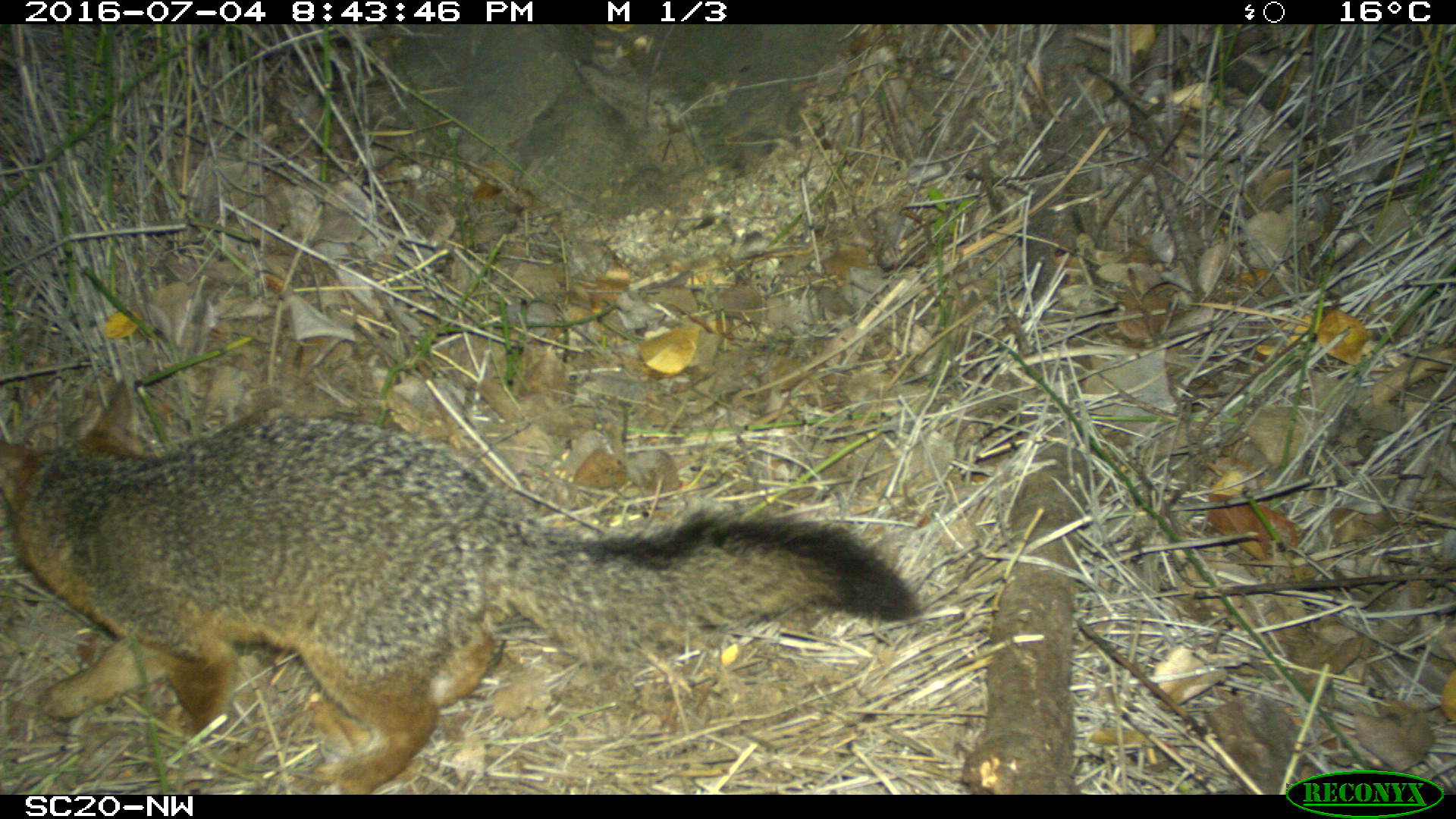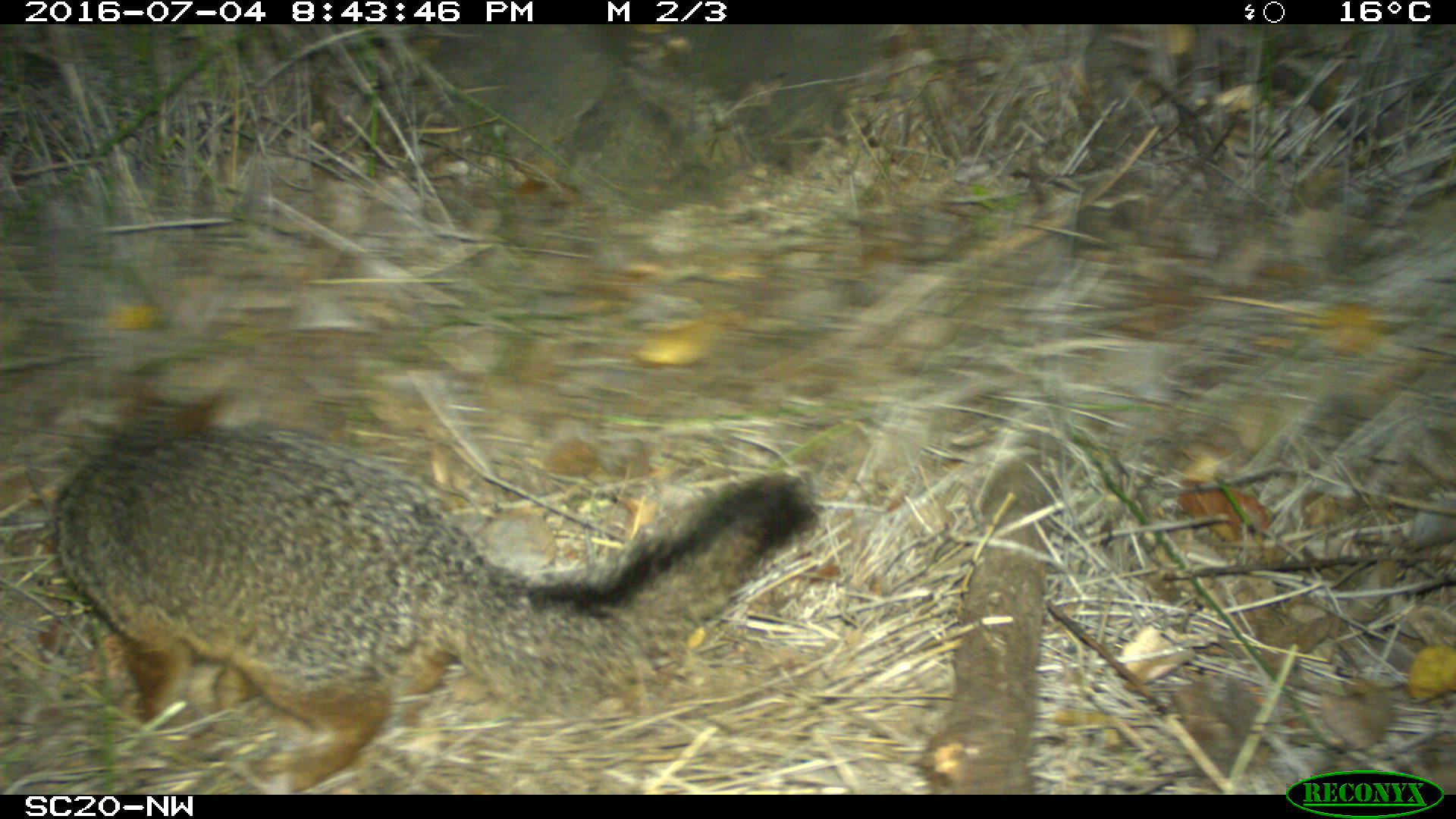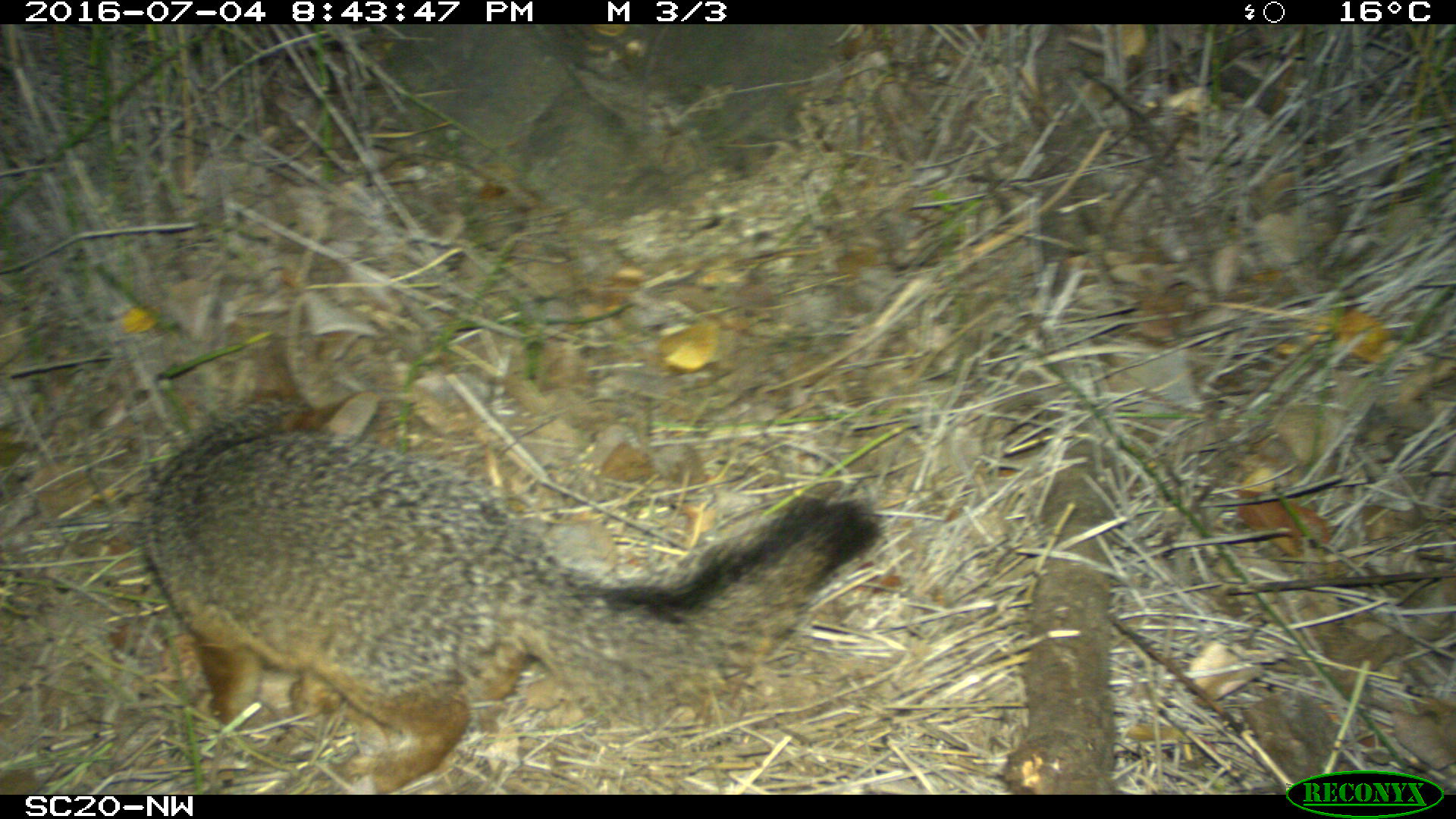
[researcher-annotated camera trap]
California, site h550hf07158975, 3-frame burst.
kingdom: Animalia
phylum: Chordata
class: Mammalia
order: Carnivora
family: Canidae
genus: Urocyon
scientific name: Urocyon littoralis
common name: island fox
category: fox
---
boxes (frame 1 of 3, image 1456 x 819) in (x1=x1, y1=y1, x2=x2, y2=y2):
fox: (x1=0, y1=377, x2=921, y2=794)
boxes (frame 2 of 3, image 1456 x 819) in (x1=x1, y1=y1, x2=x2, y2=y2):
fox: (x1=50, y1=372, x2=816, y2=792)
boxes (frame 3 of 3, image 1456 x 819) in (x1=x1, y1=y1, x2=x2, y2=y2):
fox: (x1=142, y1=337, x2=883, y2=794)